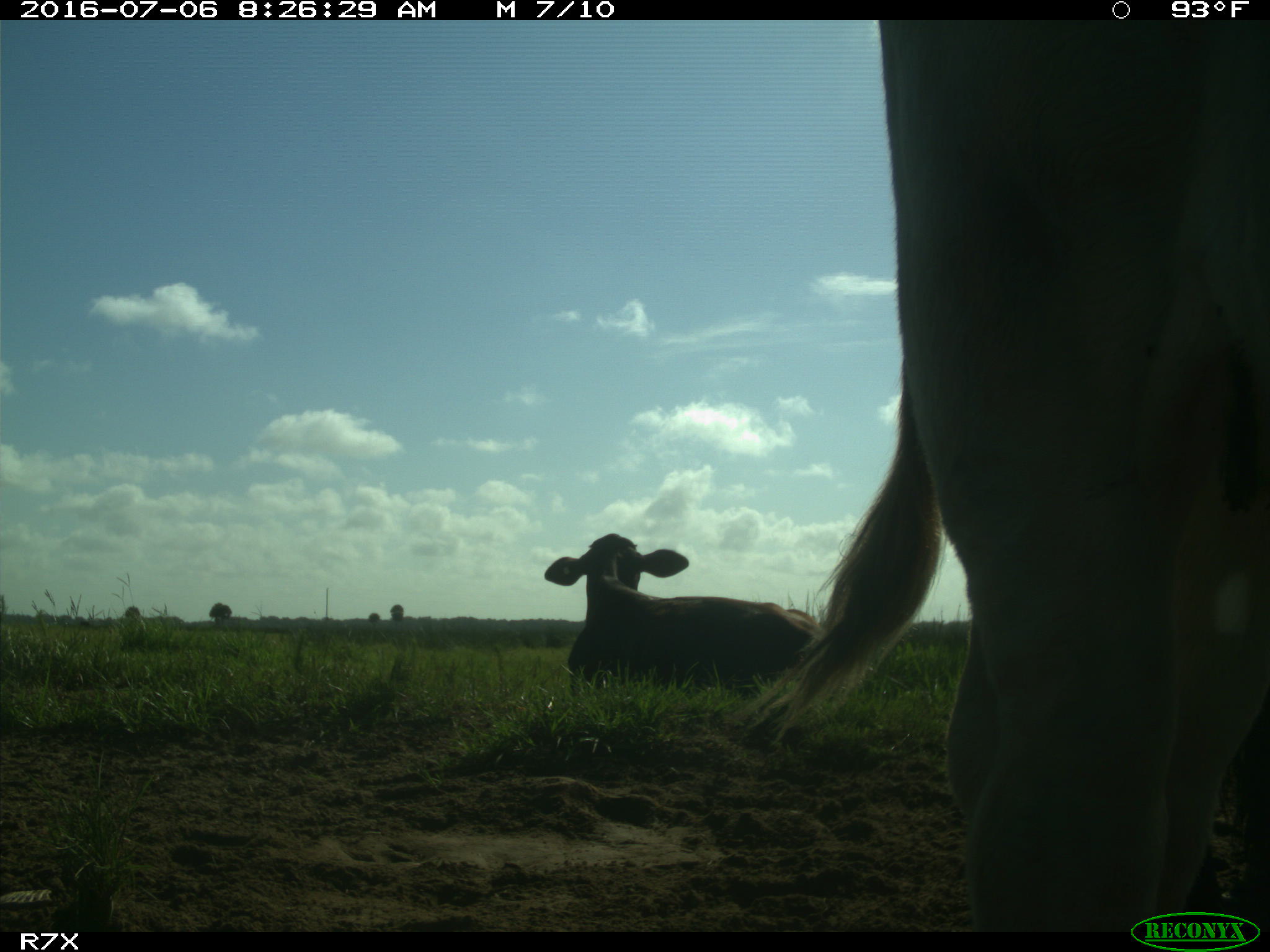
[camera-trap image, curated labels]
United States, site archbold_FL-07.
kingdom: Animalia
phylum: Chordata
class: Mammalia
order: Artiodactyla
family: Bovidae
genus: Bos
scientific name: Bos taurus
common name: domestic cow